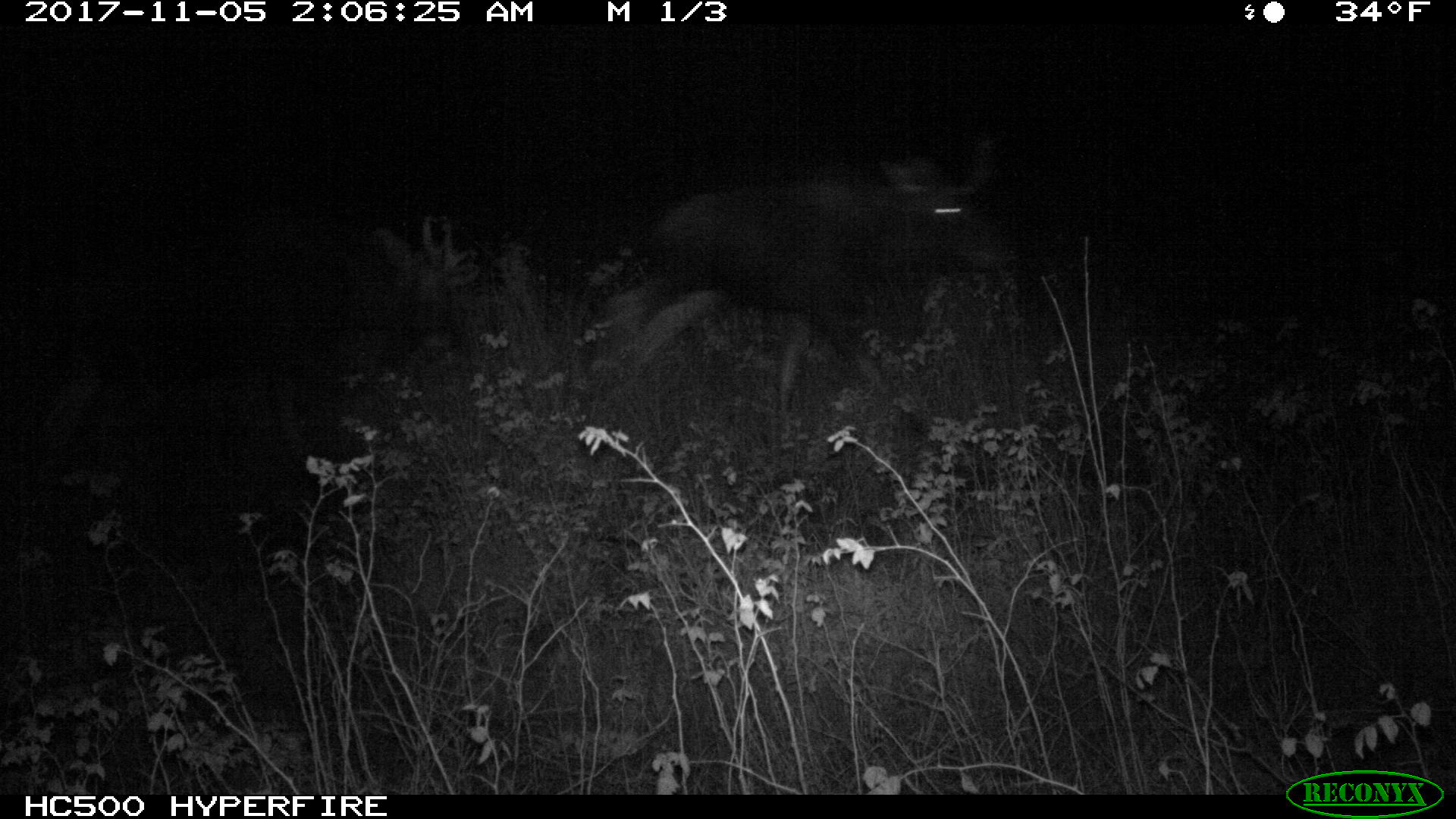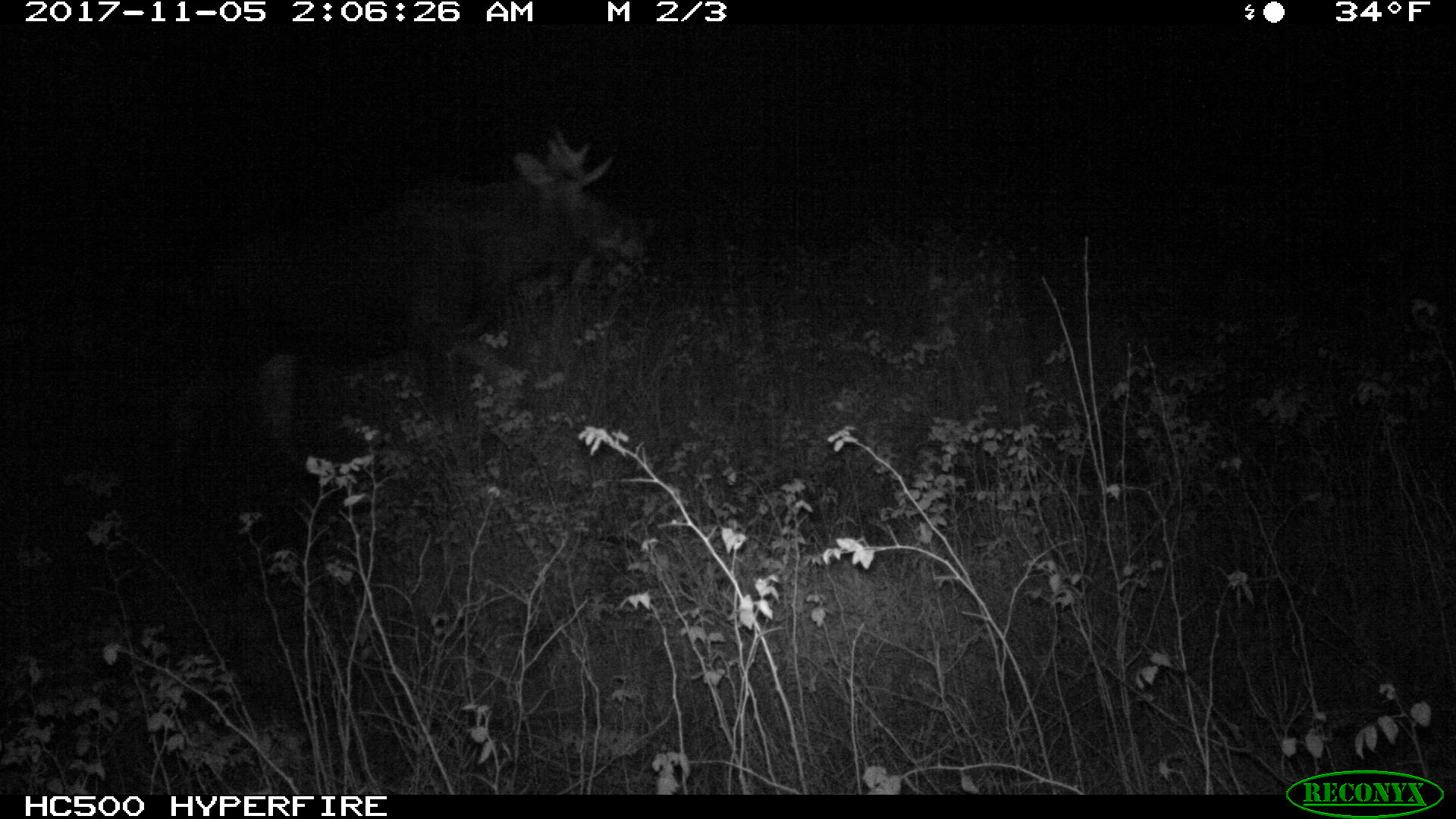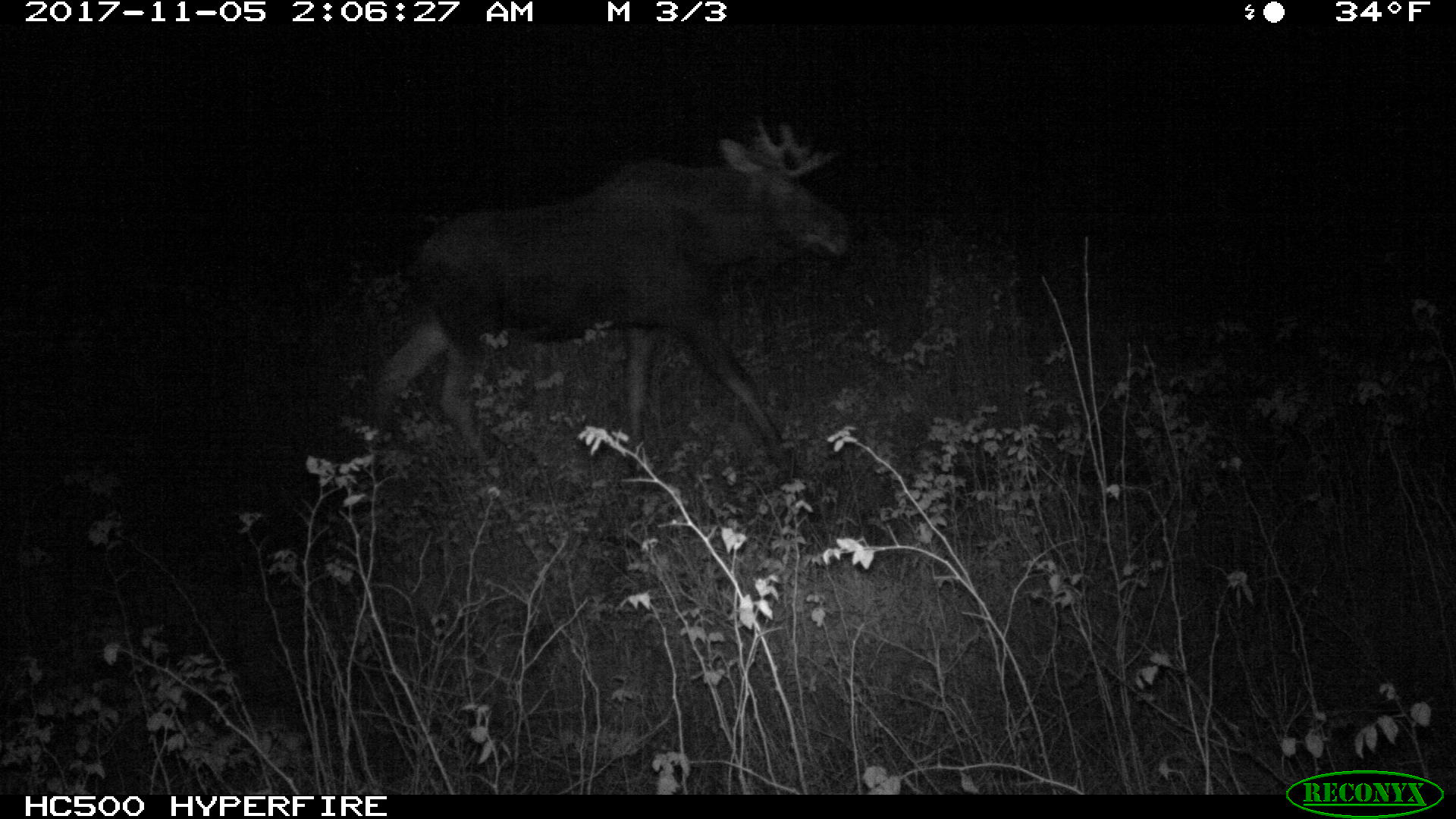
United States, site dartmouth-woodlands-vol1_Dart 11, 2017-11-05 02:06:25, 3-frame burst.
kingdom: Animalia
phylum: Chordata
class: Mammalia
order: Artiodactyla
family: Cervidae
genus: Alces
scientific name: Alces alces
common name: moose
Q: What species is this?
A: Moose (Alces alces).